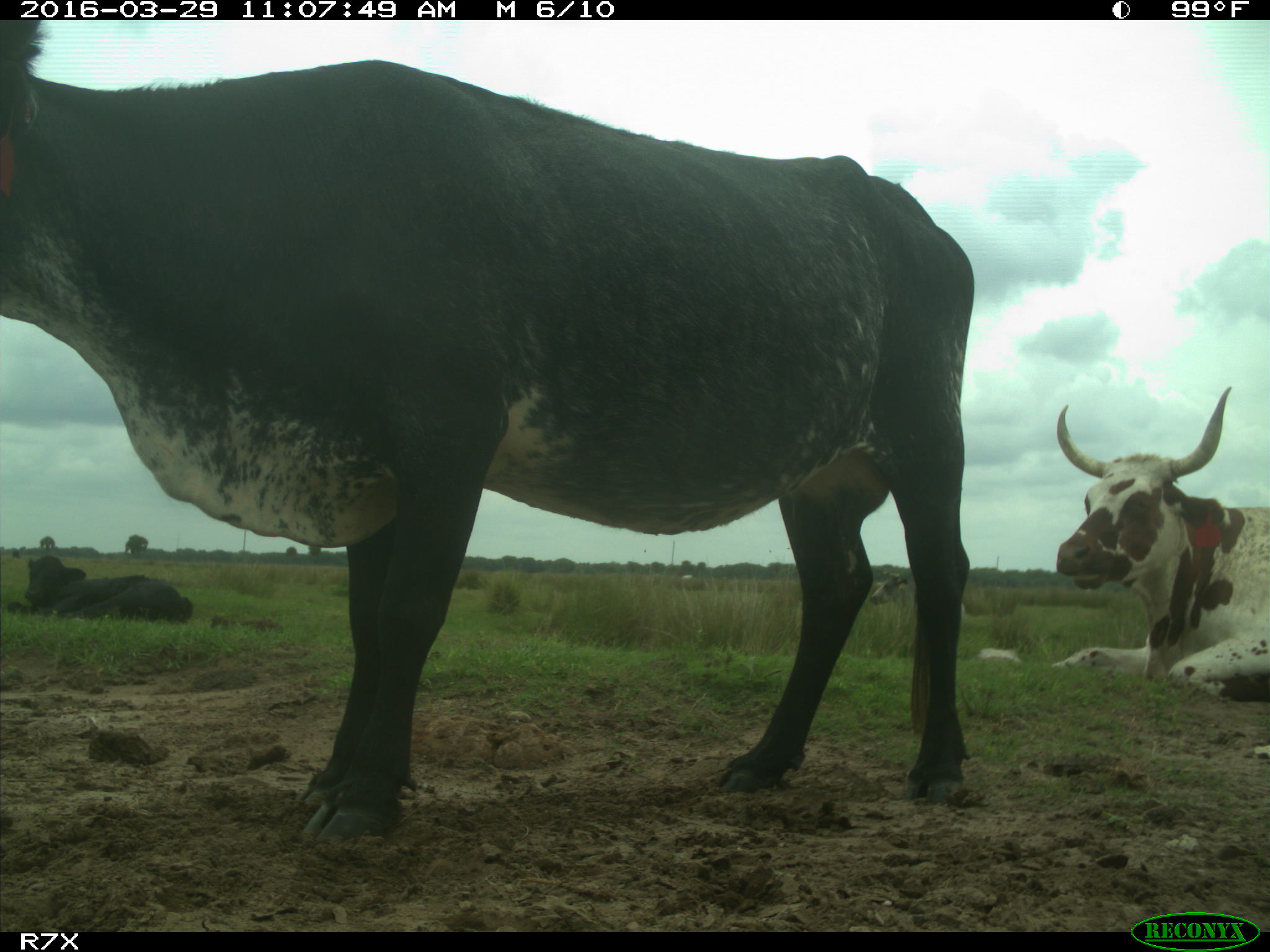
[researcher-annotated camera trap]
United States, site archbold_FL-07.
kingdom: Animalia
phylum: Chordata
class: Mammalia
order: Artiodactyla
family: Bovidae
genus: Bos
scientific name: Bos taurus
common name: domestic cow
Bos taurus (domestic cow).